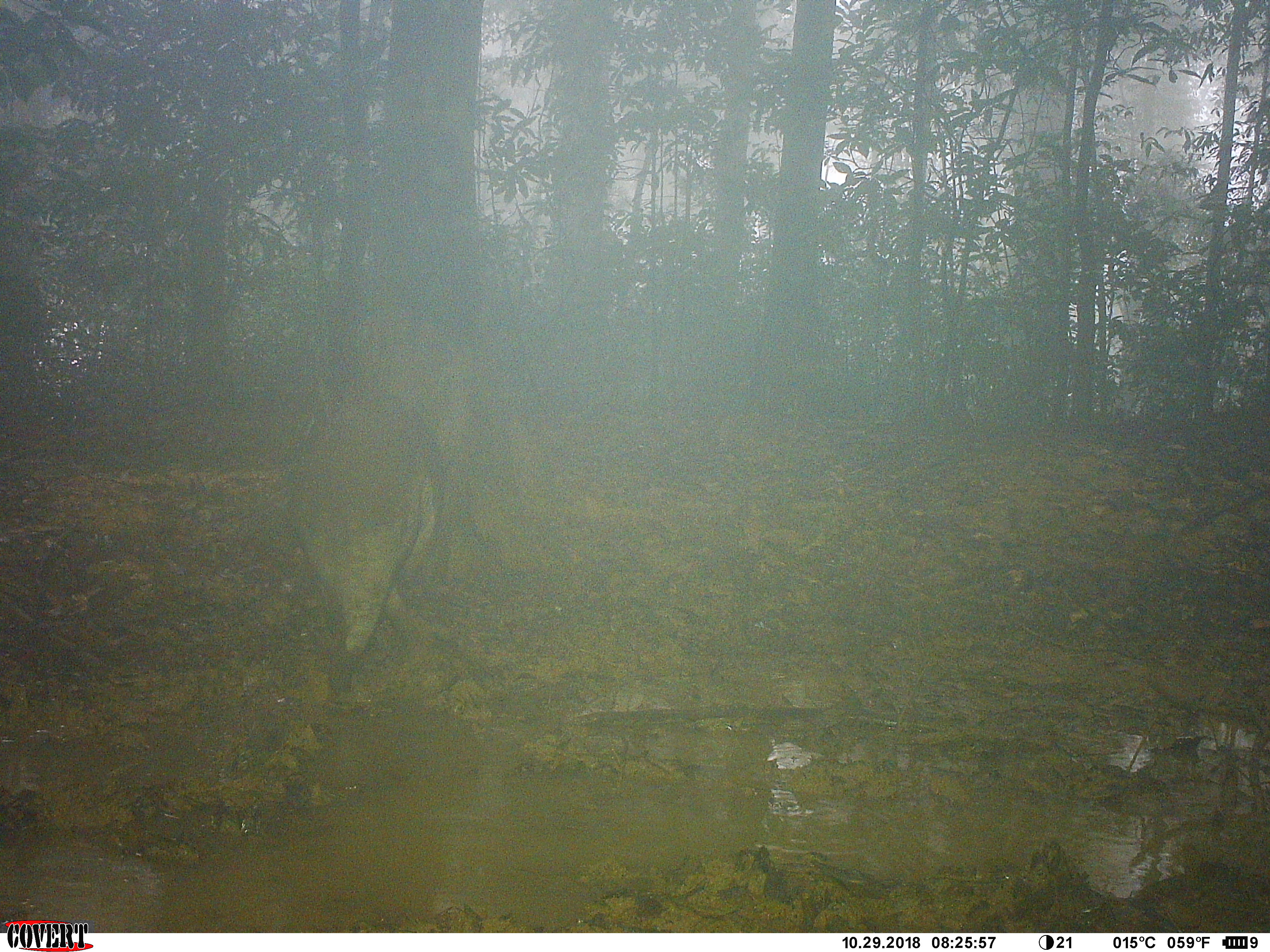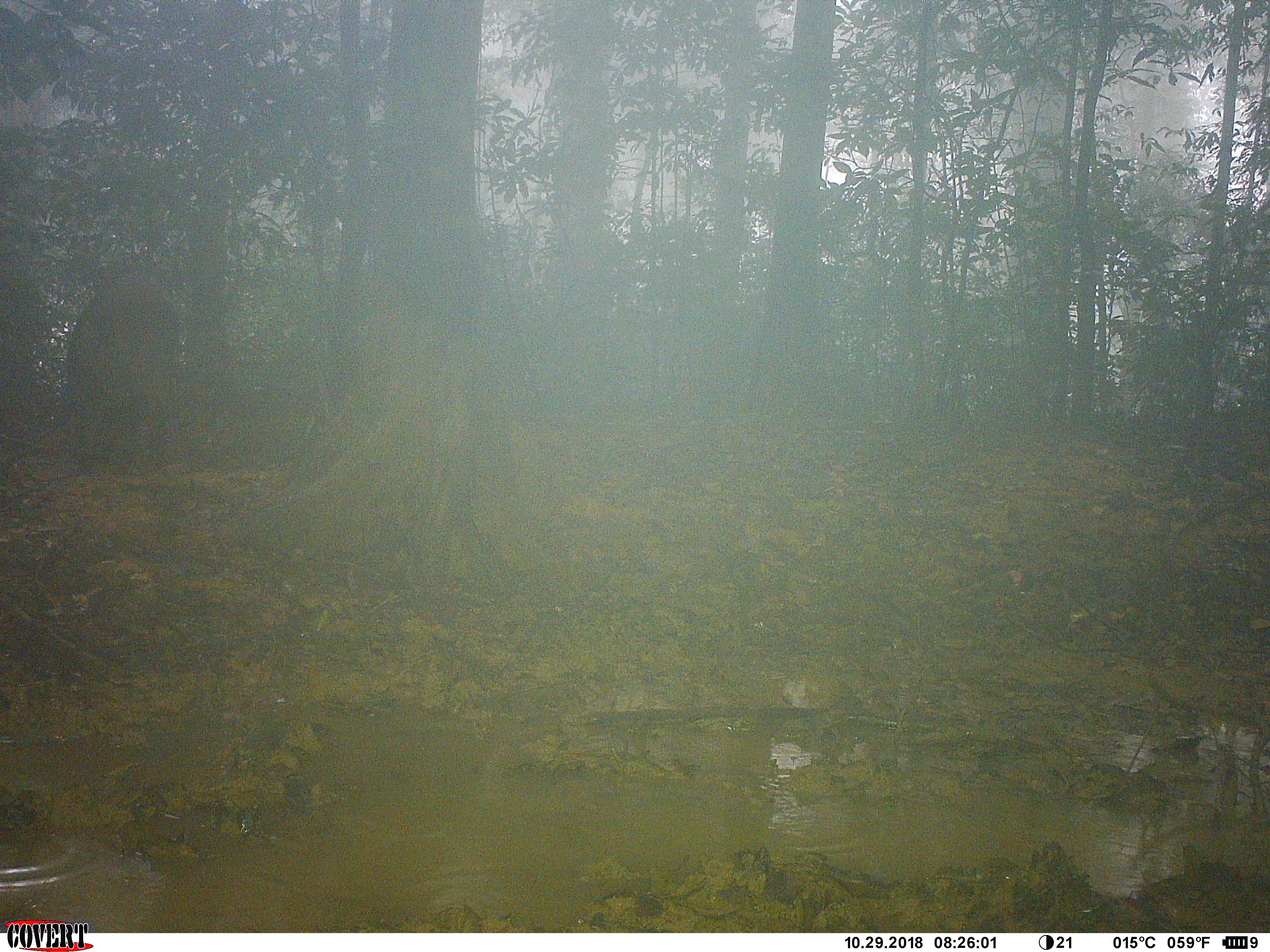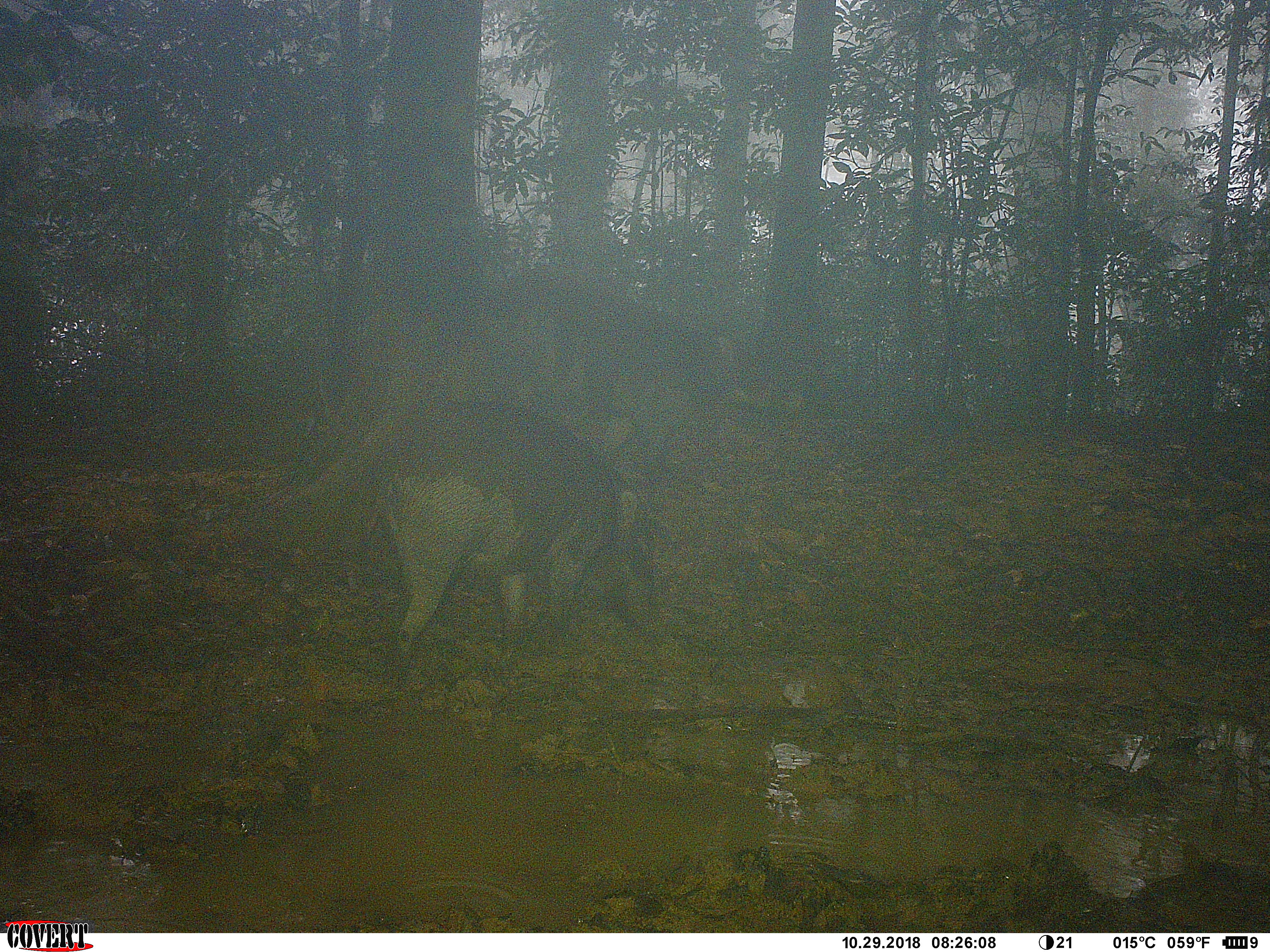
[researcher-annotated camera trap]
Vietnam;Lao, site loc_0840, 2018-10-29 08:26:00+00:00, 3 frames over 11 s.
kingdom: Animalia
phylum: Chordata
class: Mammalia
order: Artiodactyla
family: Suidae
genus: Sus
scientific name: Sus scrofa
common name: eurasian wild pig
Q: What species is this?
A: Eurasian wild pig (Sus scrofa).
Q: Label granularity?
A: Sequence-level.